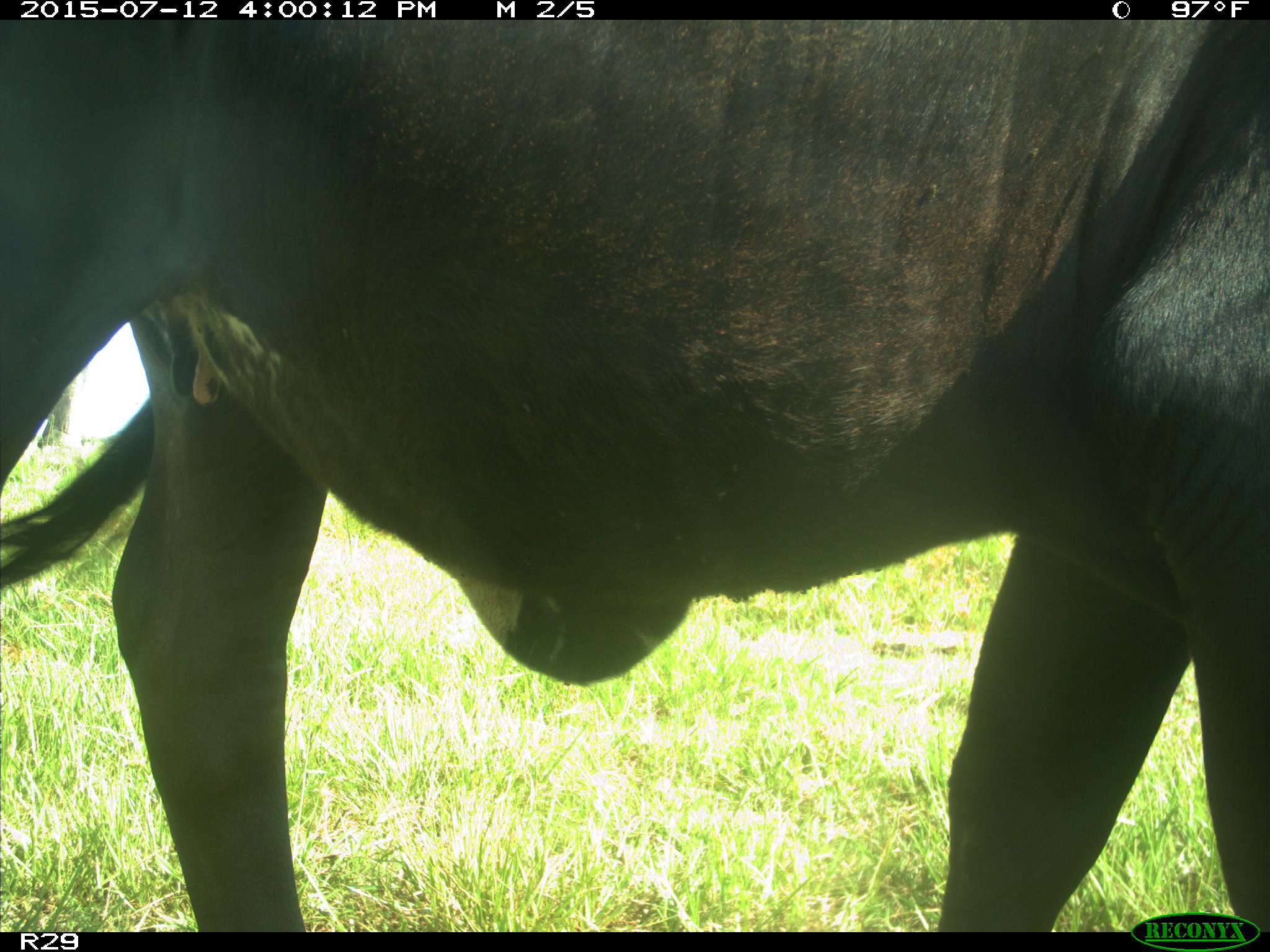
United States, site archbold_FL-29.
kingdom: Animalia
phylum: Chordata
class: Mammalia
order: Artiodactyla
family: Bovidae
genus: Bos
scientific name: Bos taurus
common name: domestic cow